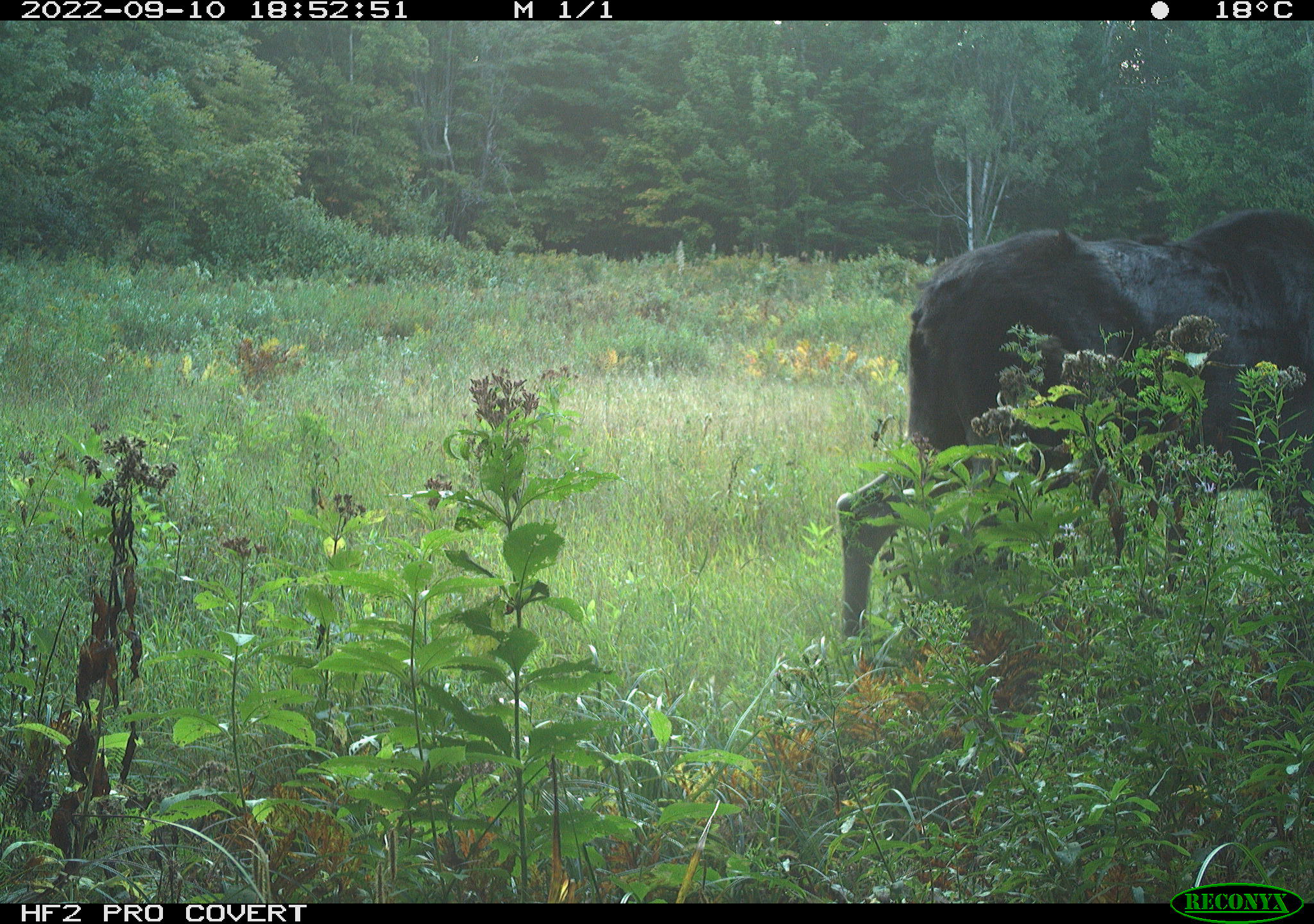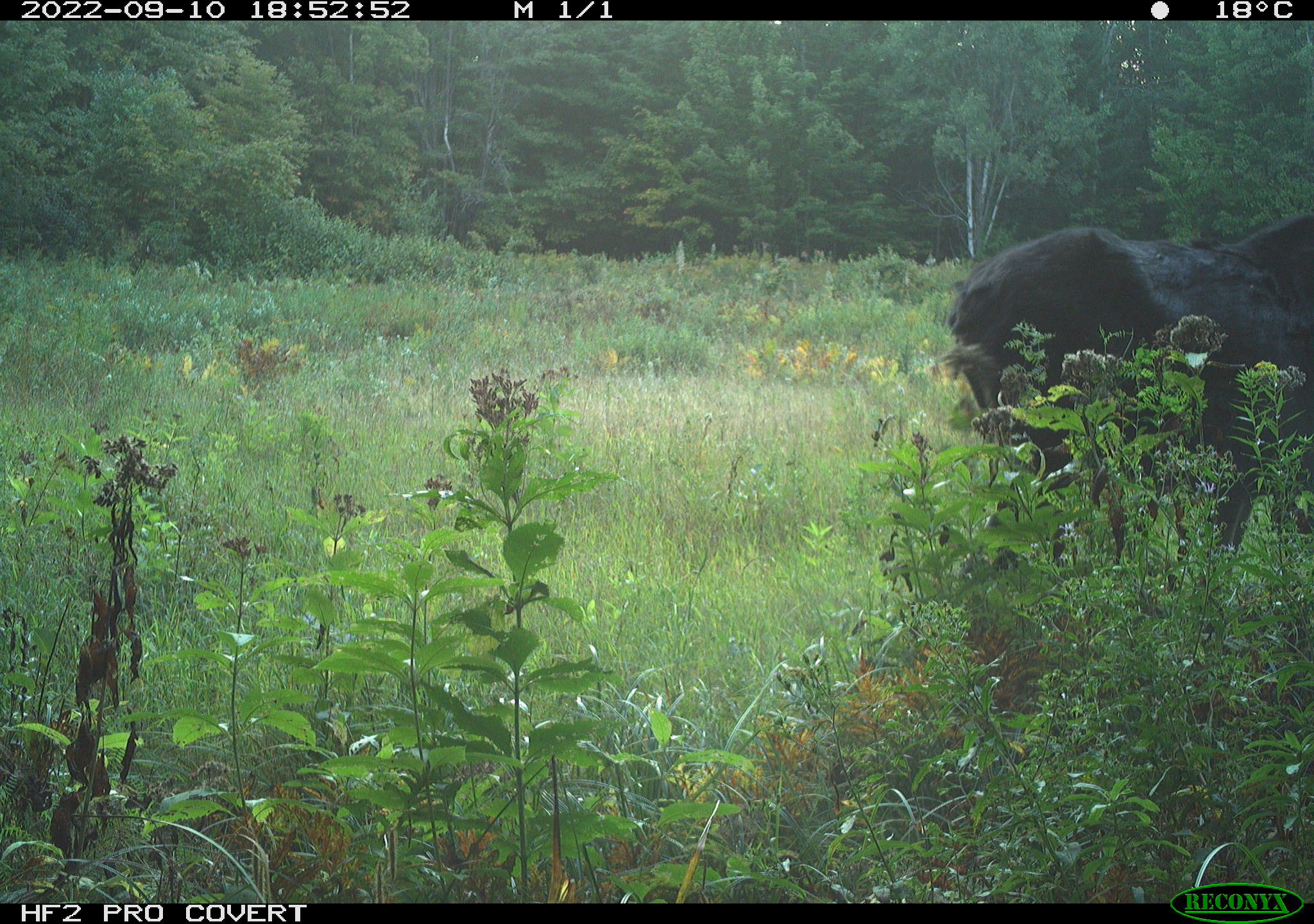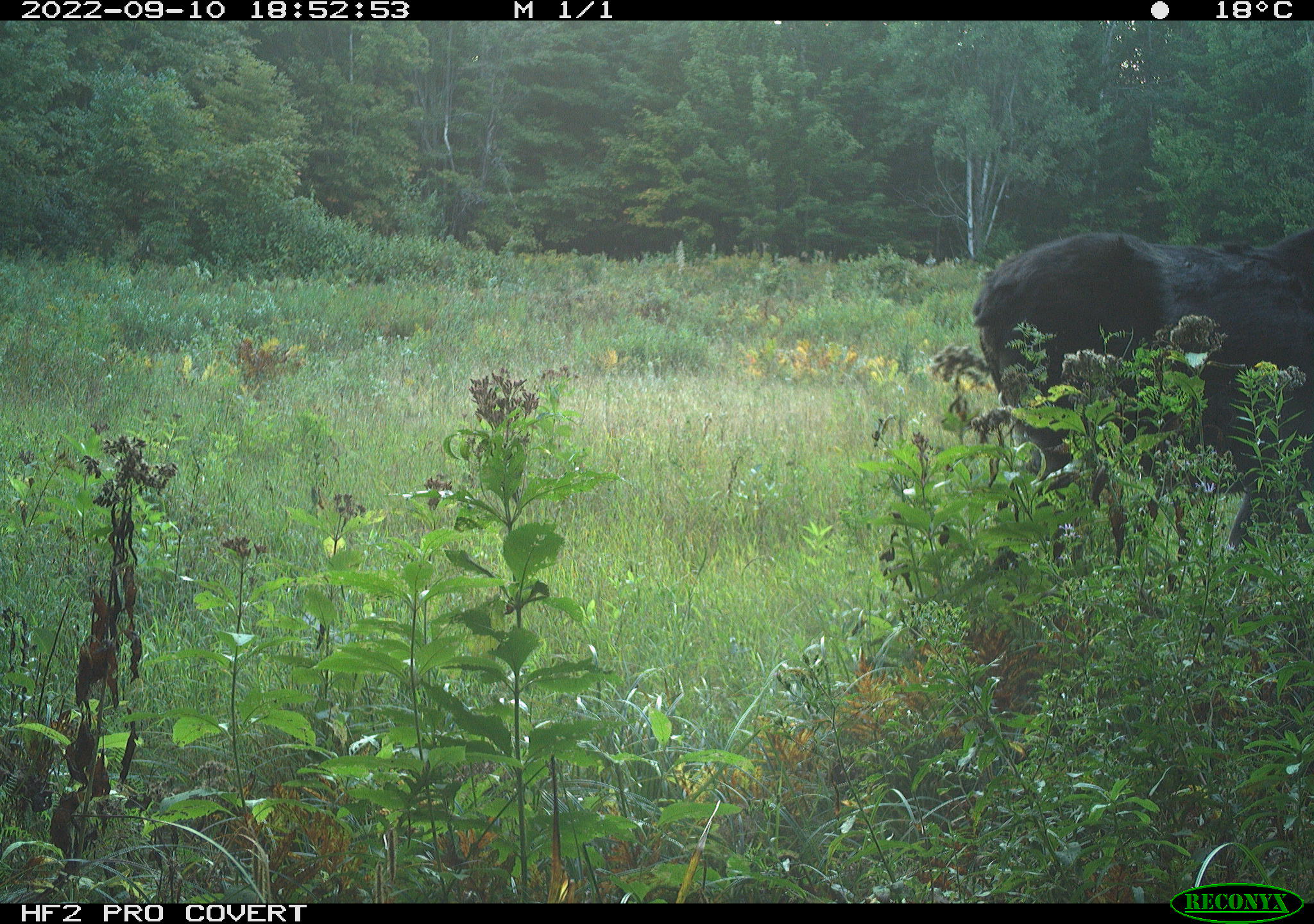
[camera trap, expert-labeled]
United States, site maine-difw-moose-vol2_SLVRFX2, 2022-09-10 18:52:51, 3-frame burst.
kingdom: Animalia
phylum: Chordata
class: Mammalia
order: Artiodactyla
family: Cervidae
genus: Alces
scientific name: Alces alces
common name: moose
Moose (Alces alces).